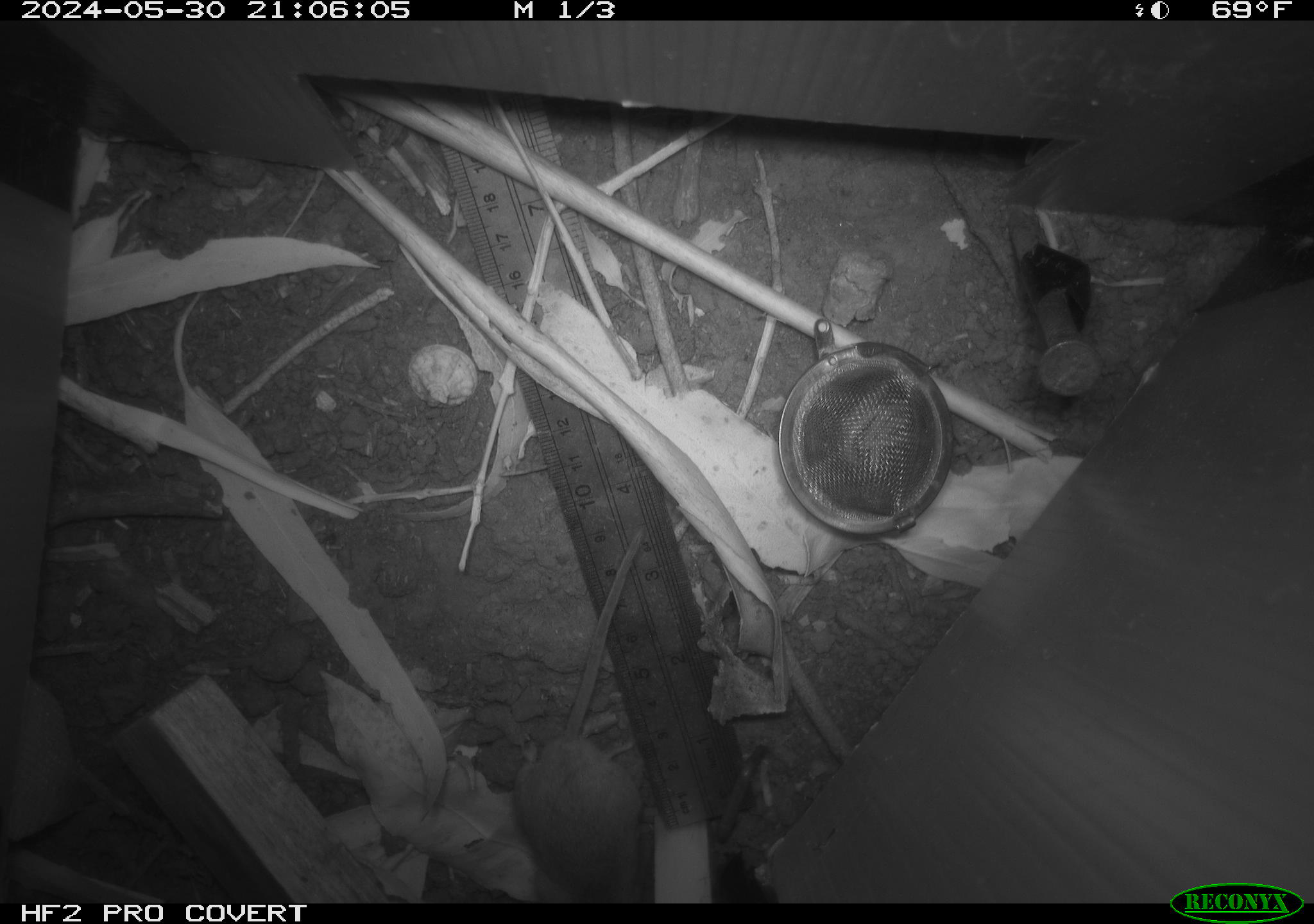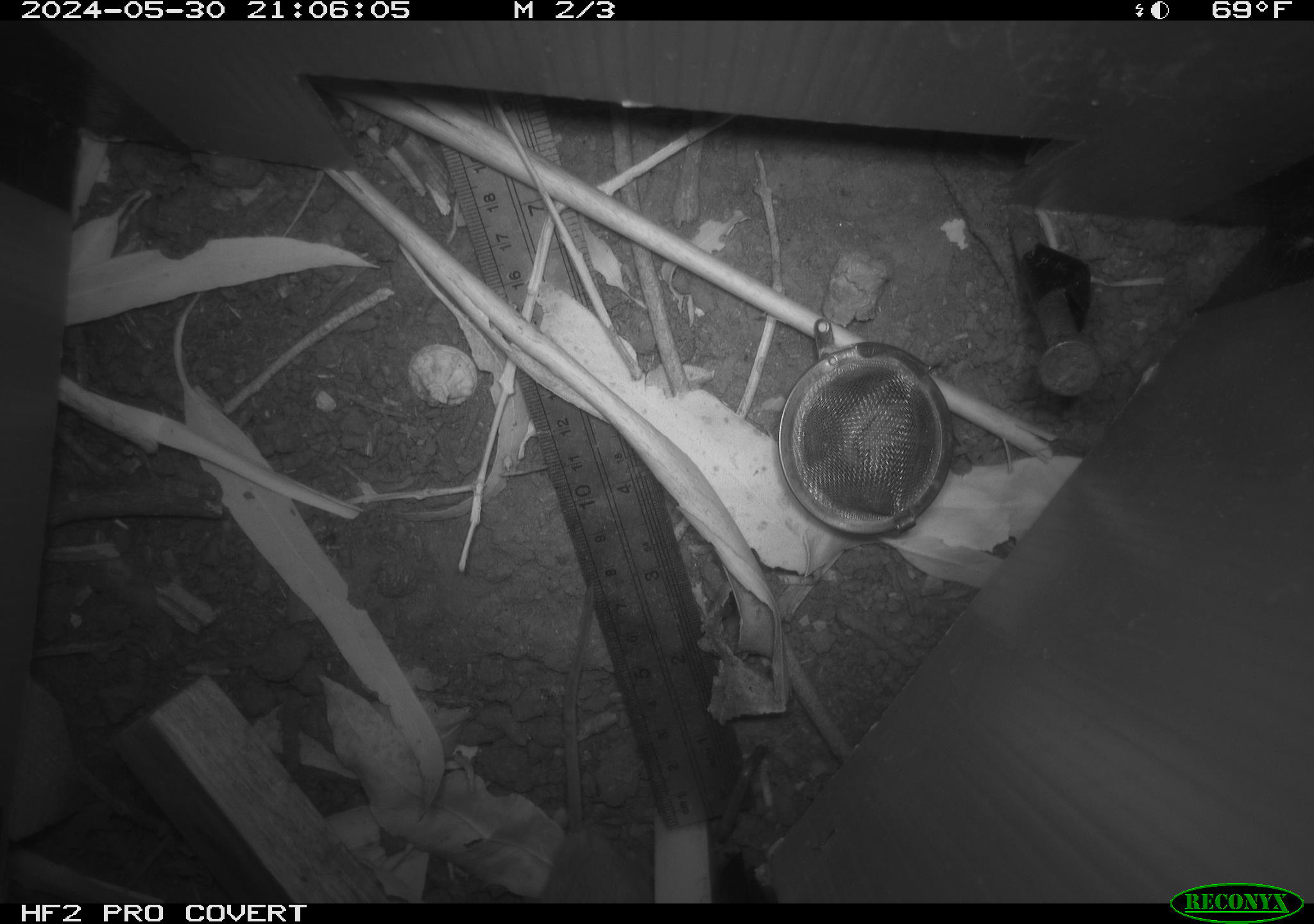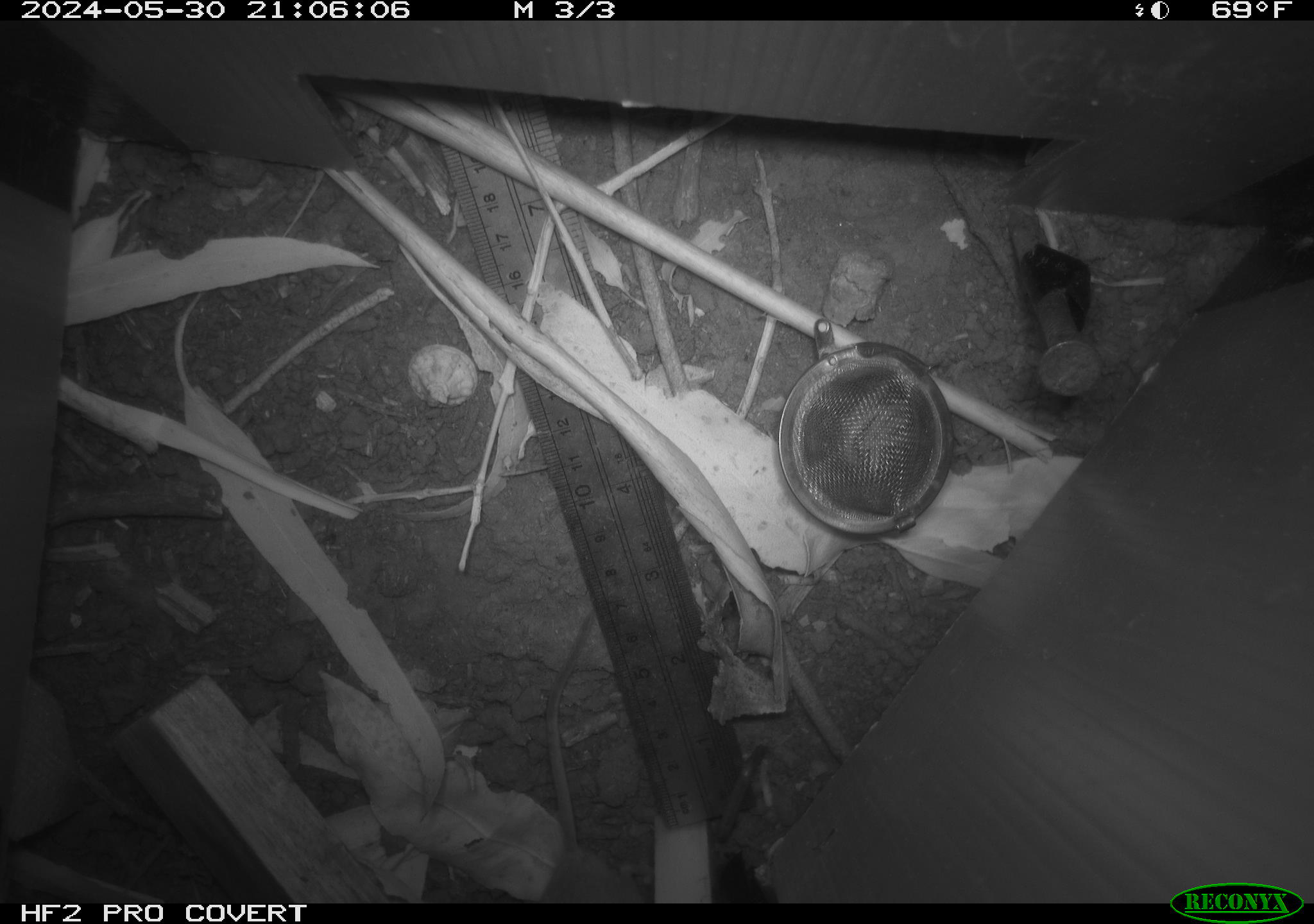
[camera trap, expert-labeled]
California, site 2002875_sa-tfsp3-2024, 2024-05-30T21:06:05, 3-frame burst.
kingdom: Animalia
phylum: Chordata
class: Mammalia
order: Rodentia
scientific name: Rodentia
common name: rodent